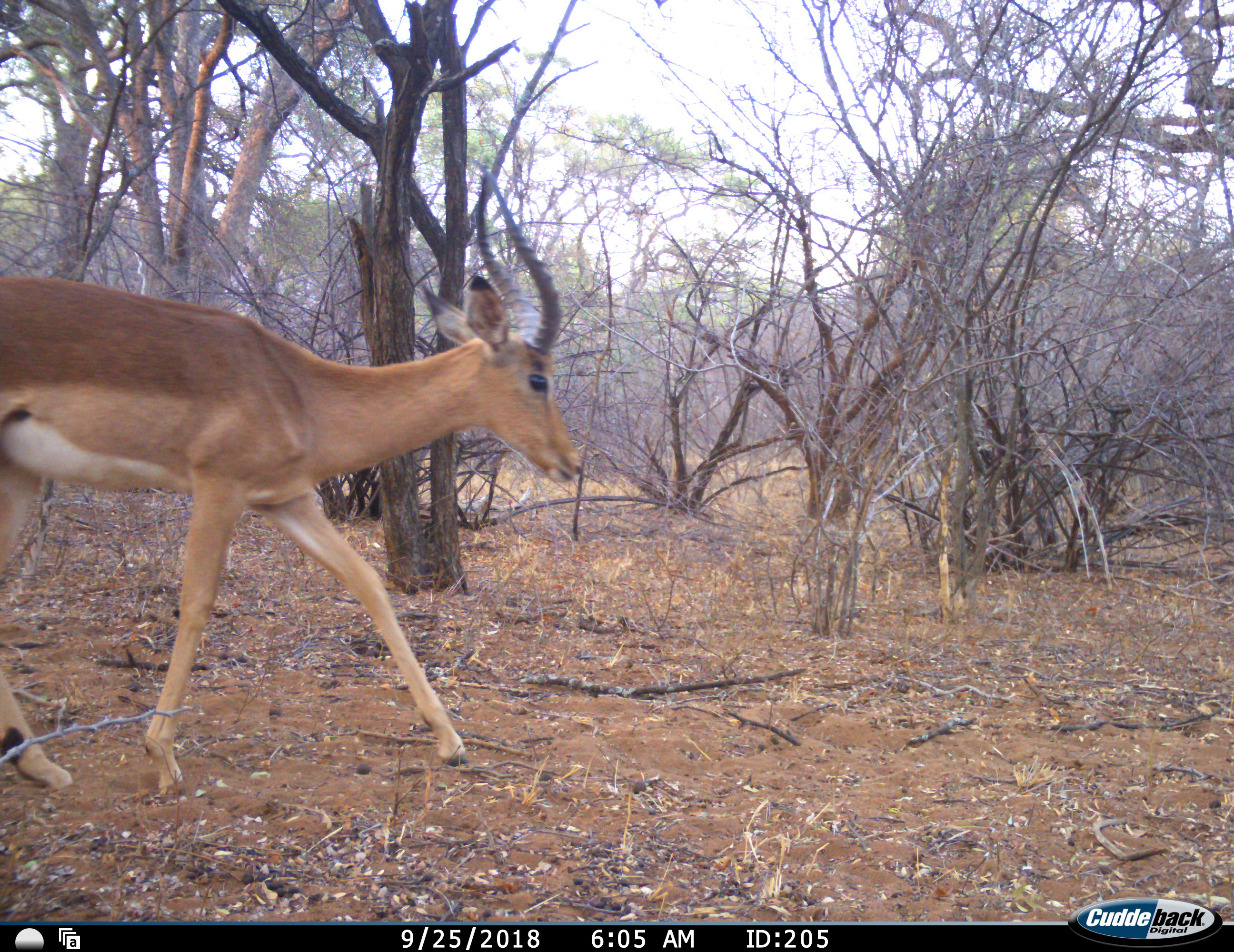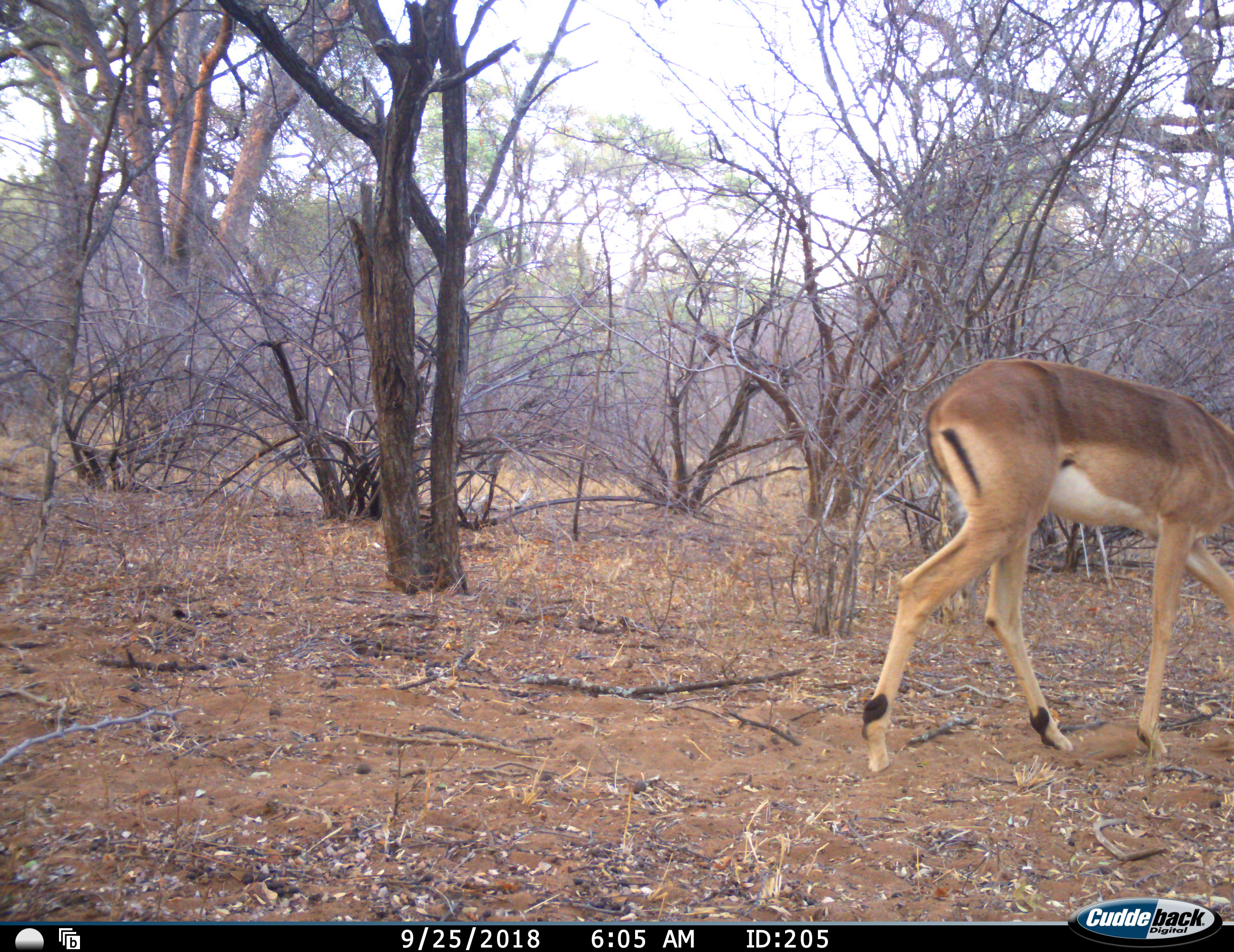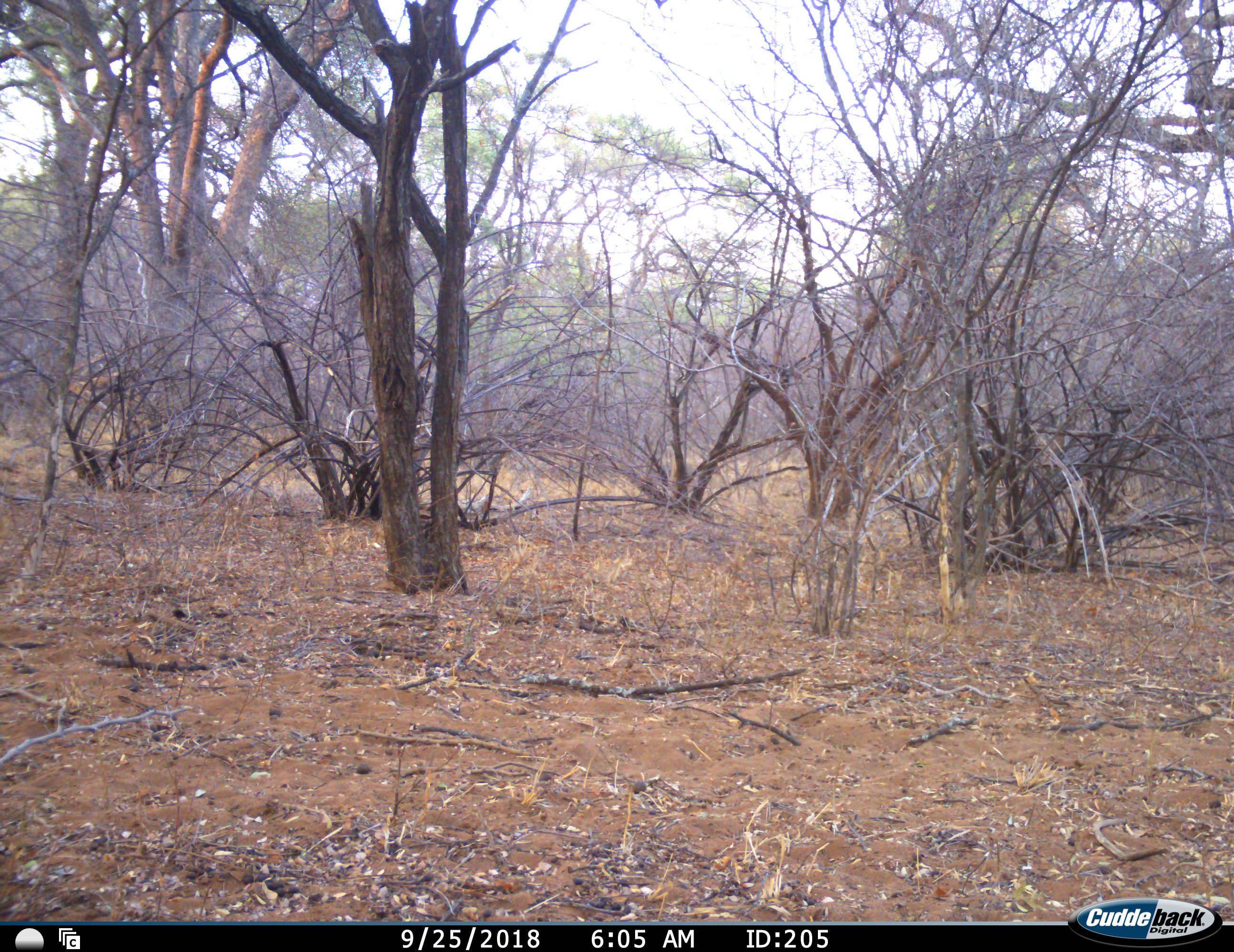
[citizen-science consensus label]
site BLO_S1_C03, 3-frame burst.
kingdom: Animalia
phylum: Chordata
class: Mammalia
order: Artiodactyla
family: Bovidae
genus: Aepyceros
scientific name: Aepyceros melampus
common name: impala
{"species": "impala (Aepyceros melampus)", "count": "1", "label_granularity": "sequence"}